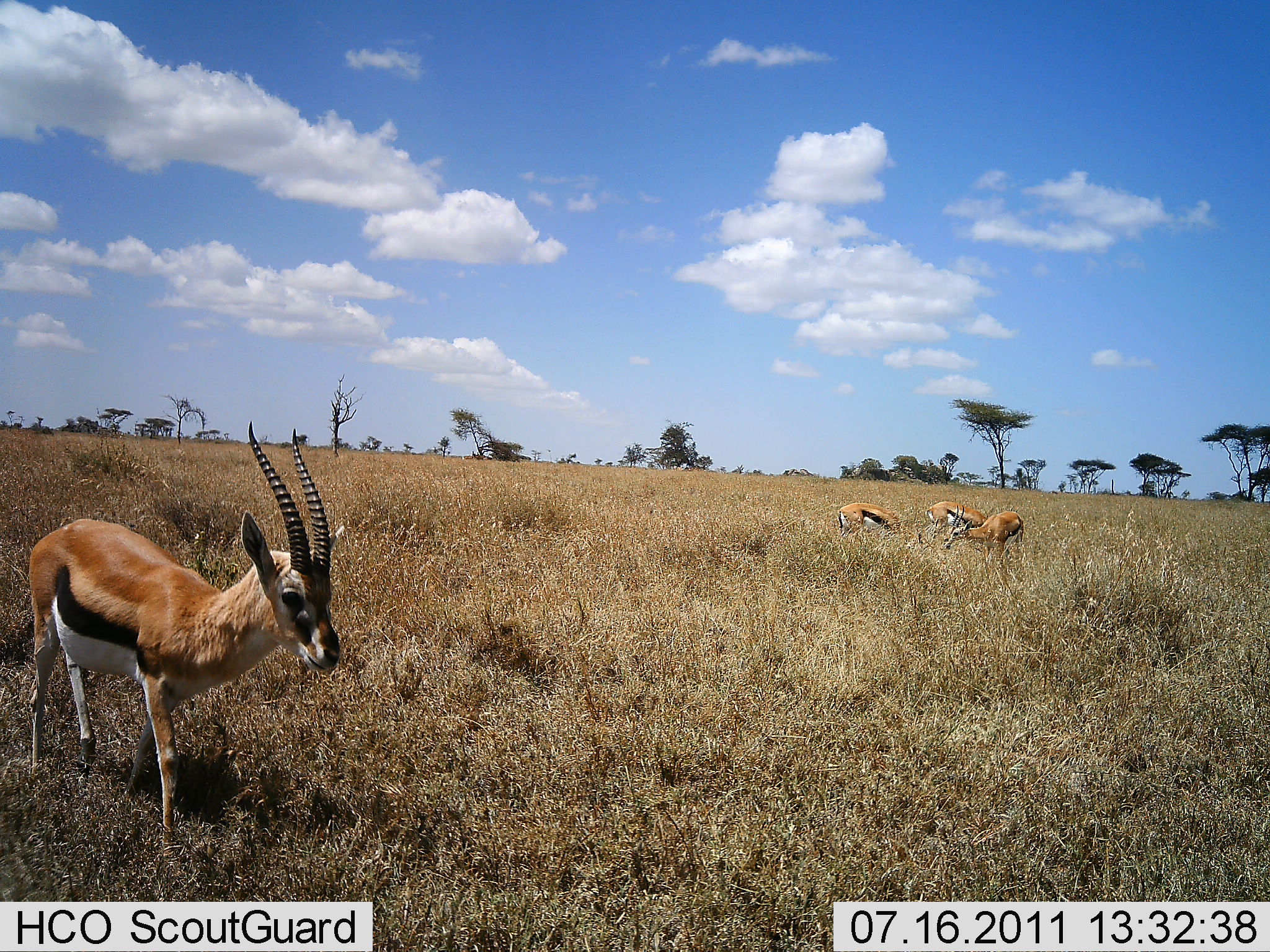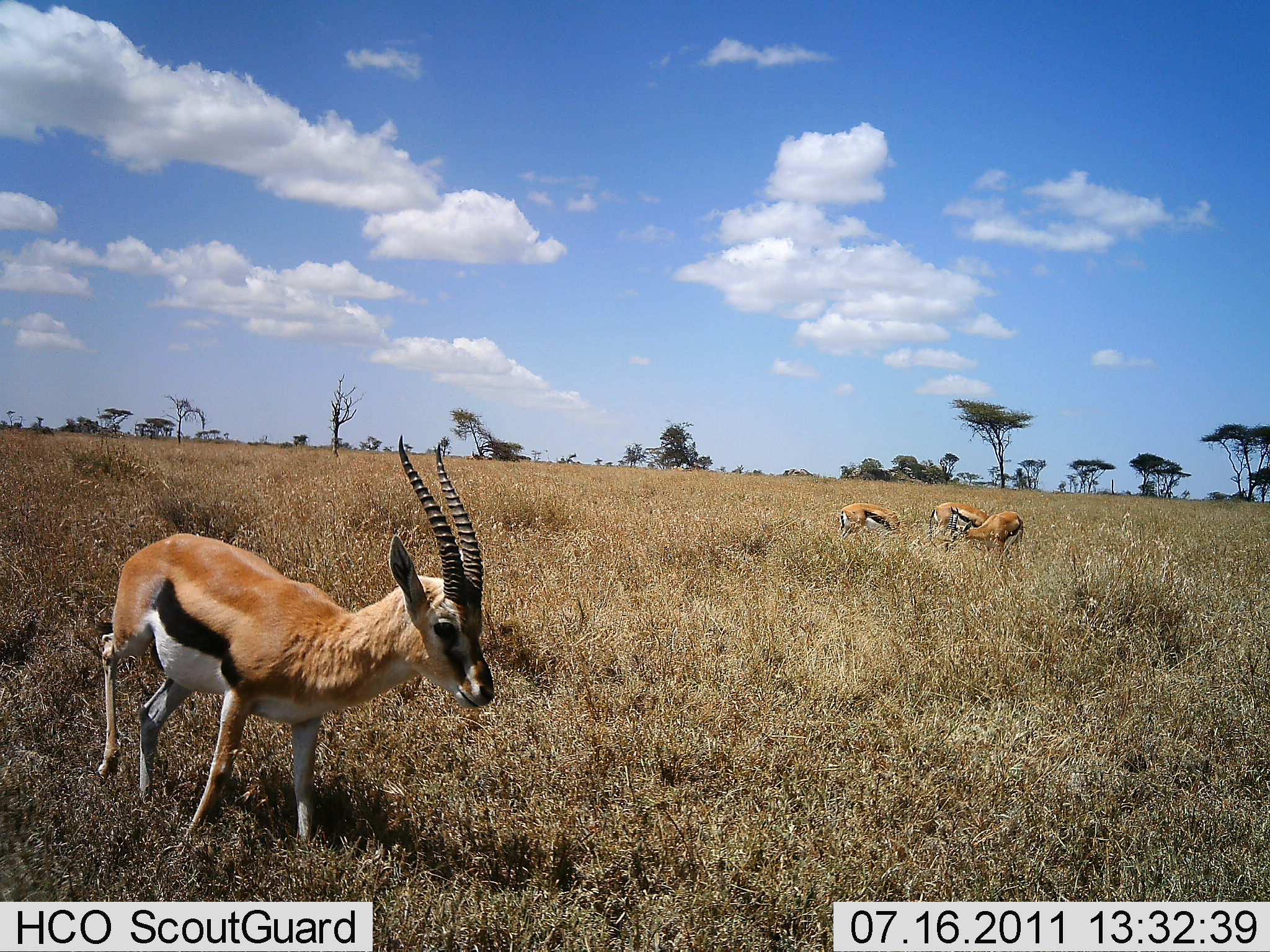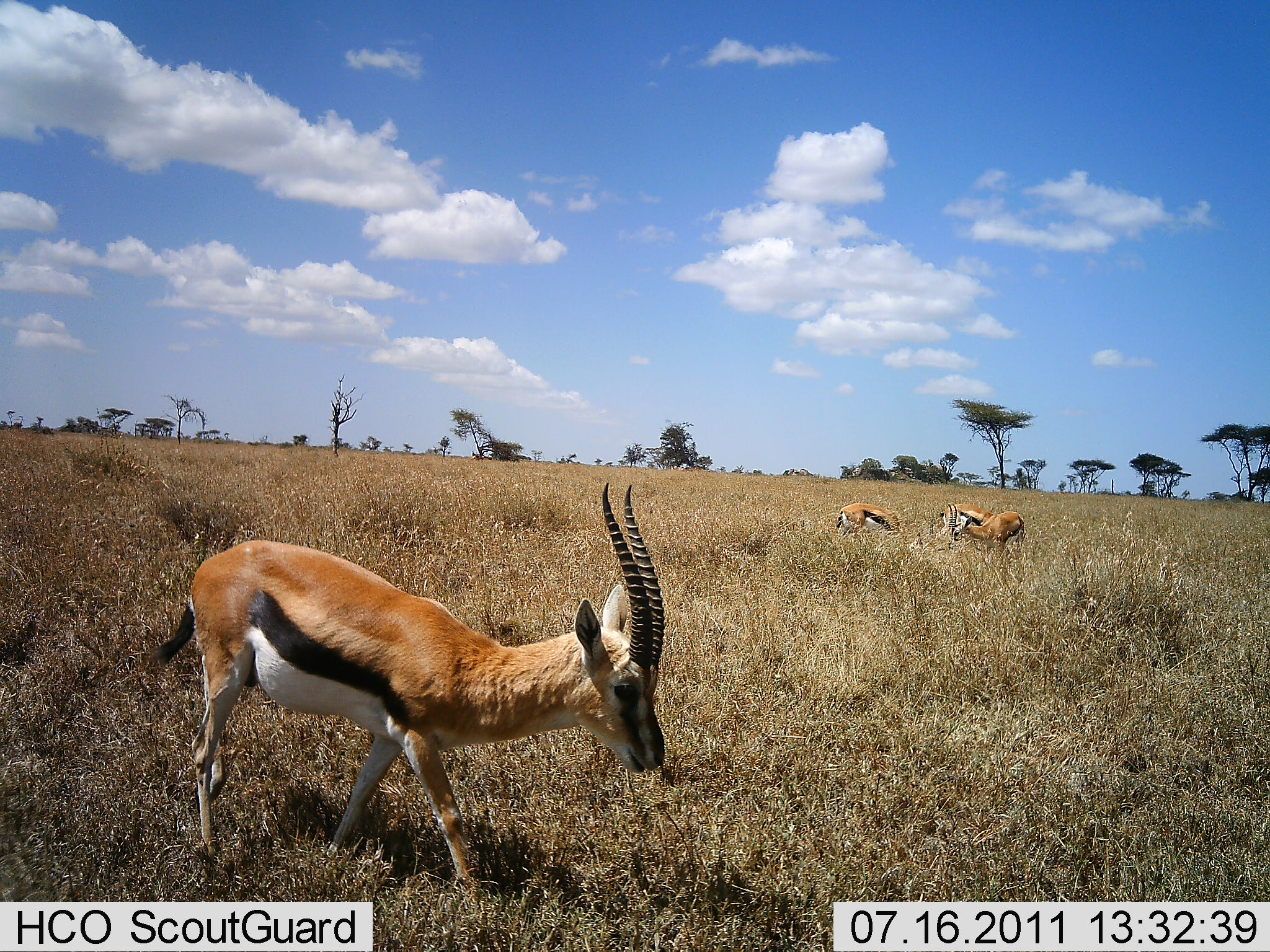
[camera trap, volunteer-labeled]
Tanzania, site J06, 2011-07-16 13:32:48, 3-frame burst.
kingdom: Animalia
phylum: Chordata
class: Mammalia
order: Artiodactyla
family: Bovidae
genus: Eudorcas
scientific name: Eudorcas thomsonii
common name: thomson's gazelle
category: gazellethomsons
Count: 4.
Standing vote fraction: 46%.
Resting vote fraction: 0%.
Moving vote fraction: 85%.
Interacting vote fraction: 0%.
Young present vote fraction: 0%.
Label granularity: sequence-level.